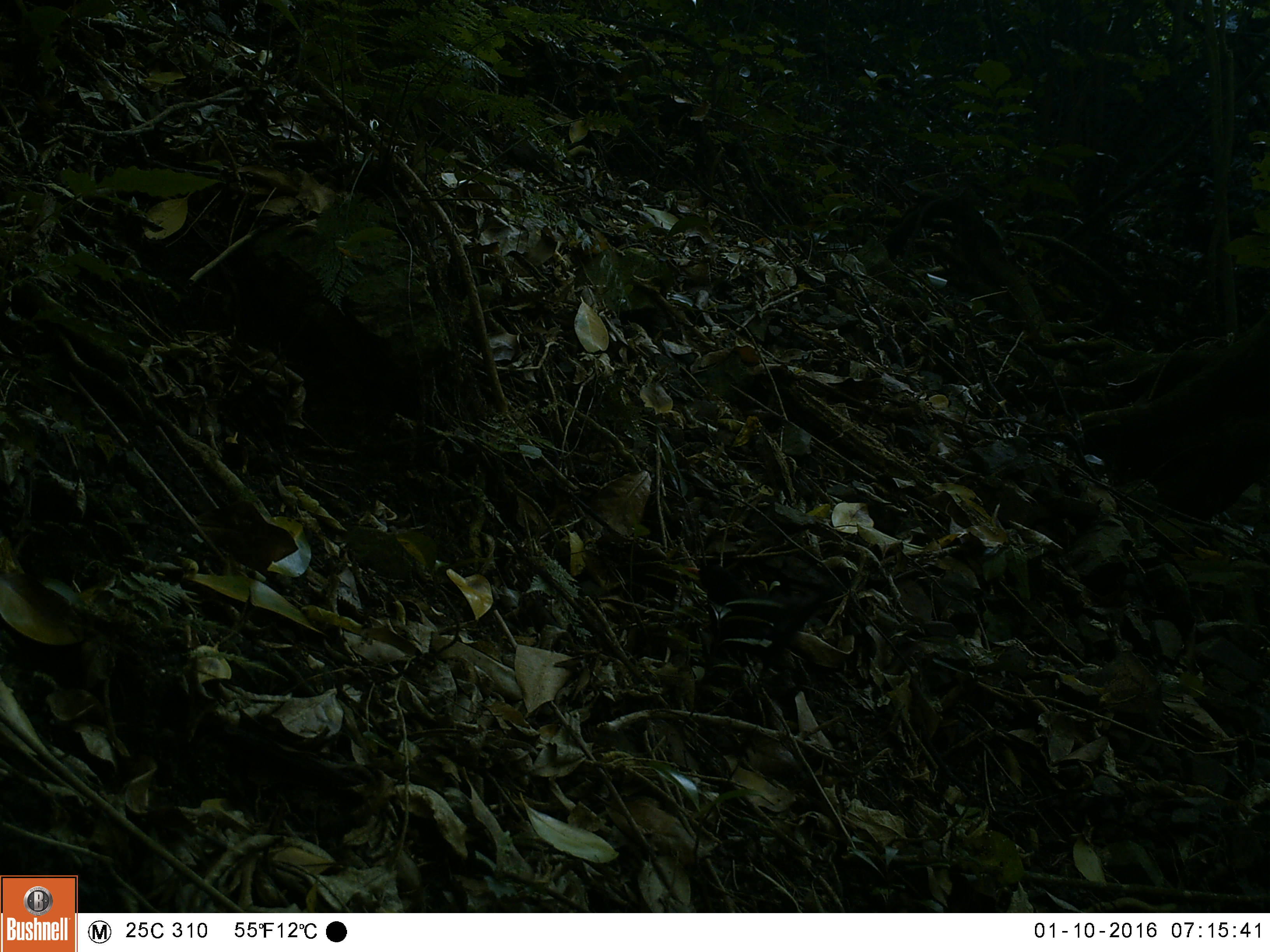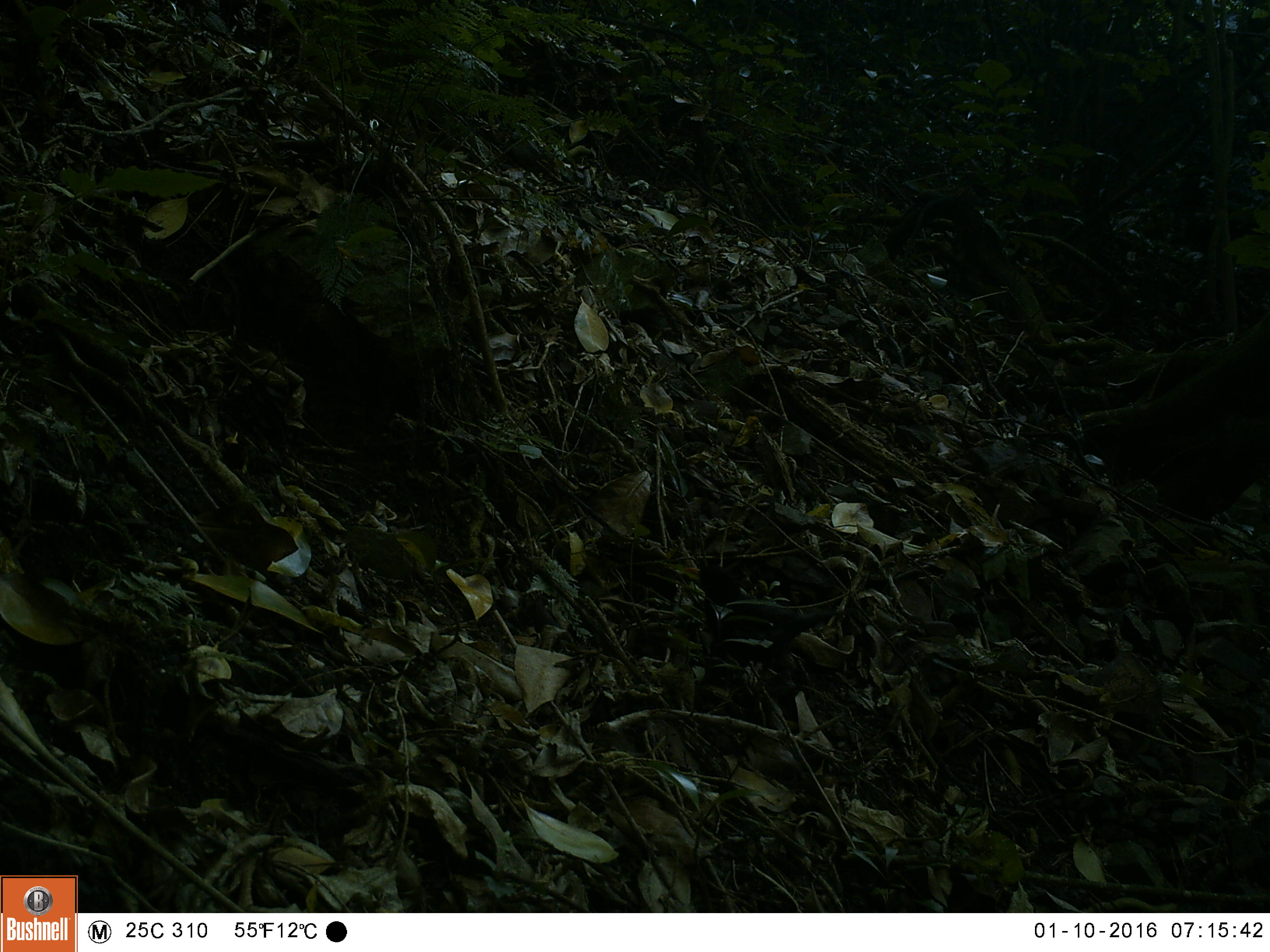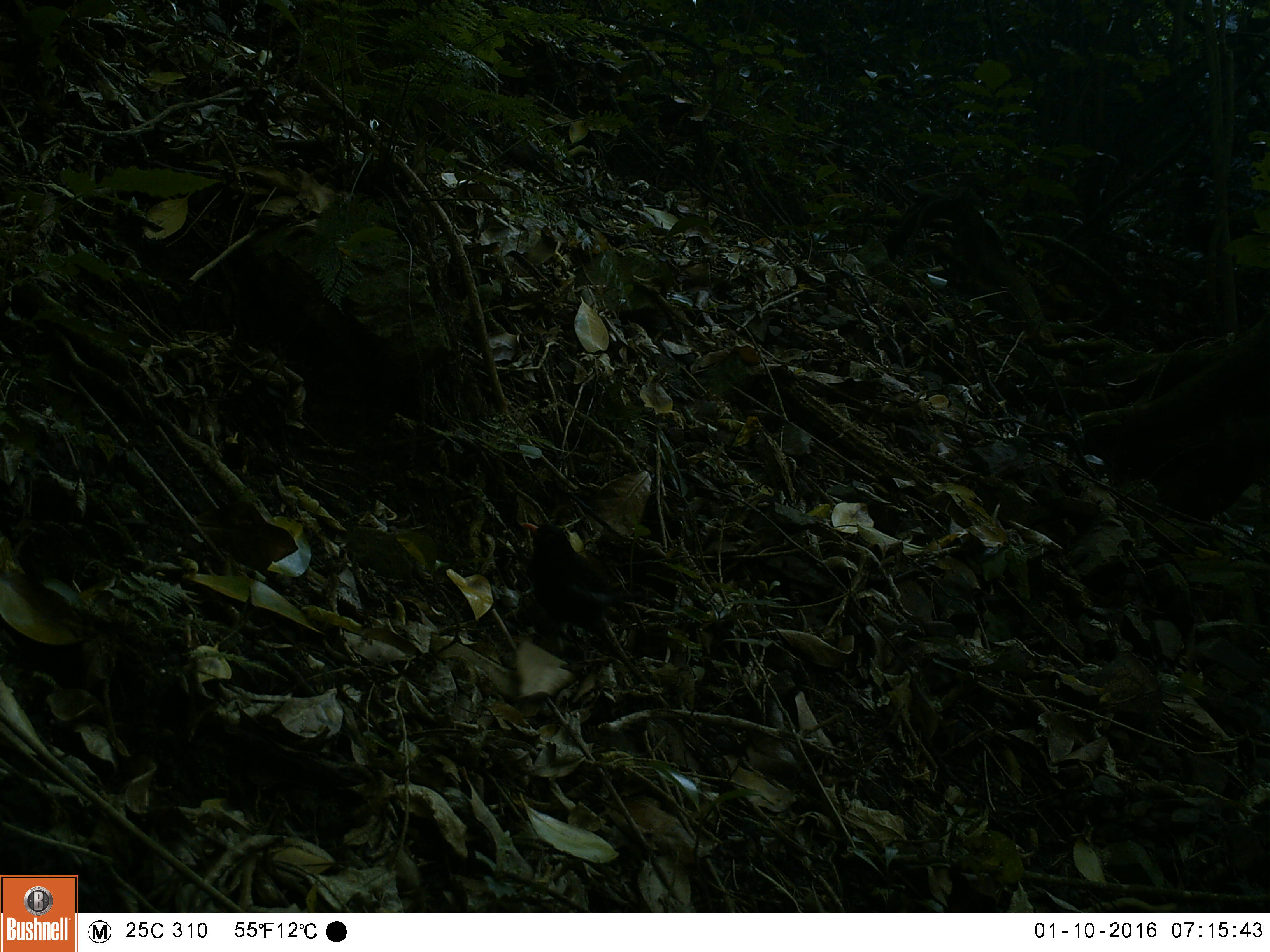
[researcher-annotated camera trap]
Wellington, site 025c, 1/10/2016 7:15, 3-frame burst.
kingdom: Animalia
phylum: Chordata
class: Aves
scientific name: Aves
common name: bird